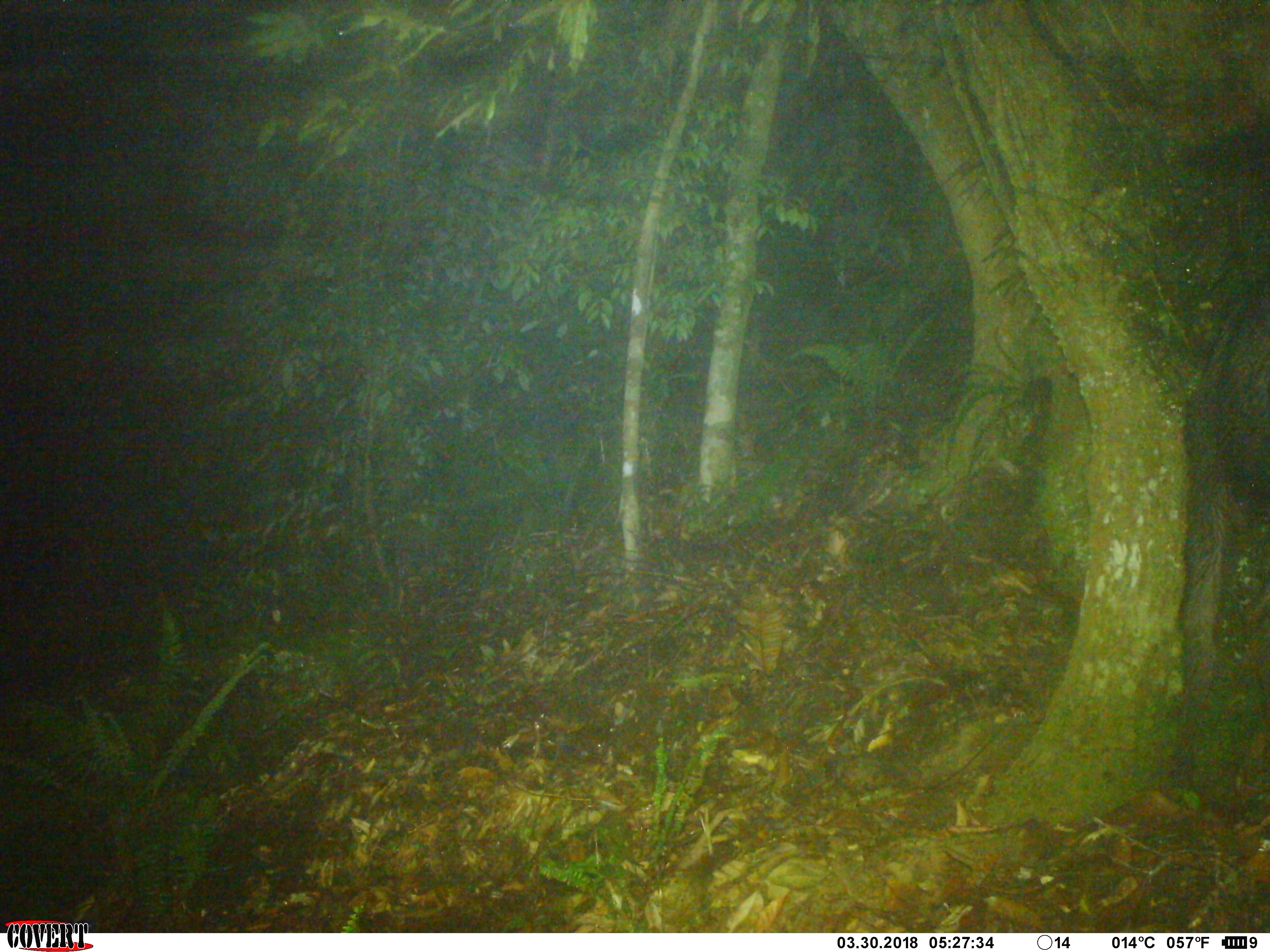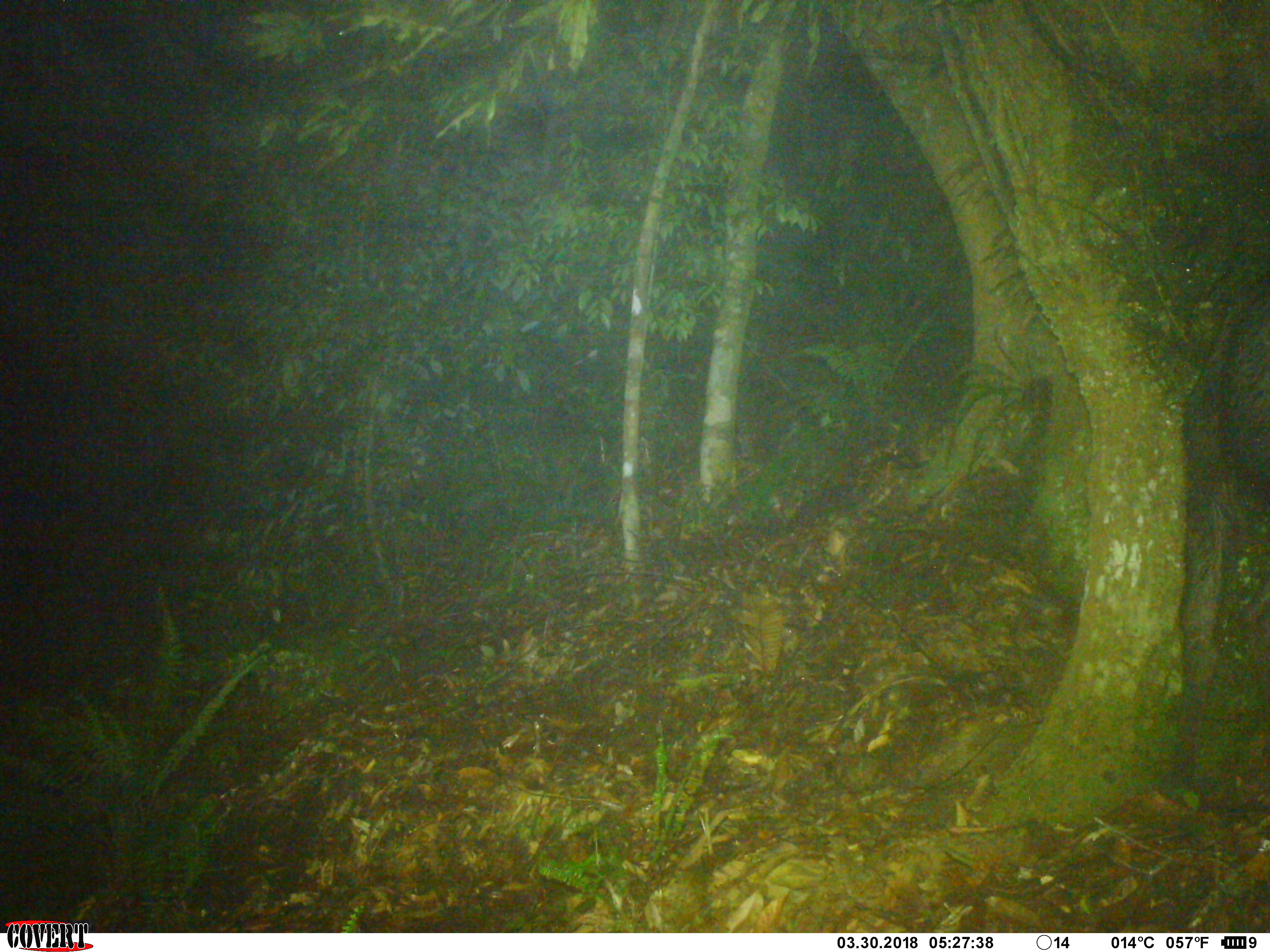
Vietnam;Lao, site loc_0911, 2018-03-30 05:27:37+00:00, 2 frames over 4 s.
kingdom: Animalia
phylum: Chordata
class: Mammalia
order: Artiodactyla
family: Bovidae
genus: Capricornis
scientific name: Capricornis sumatraensis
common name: chinese serow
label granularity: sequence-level